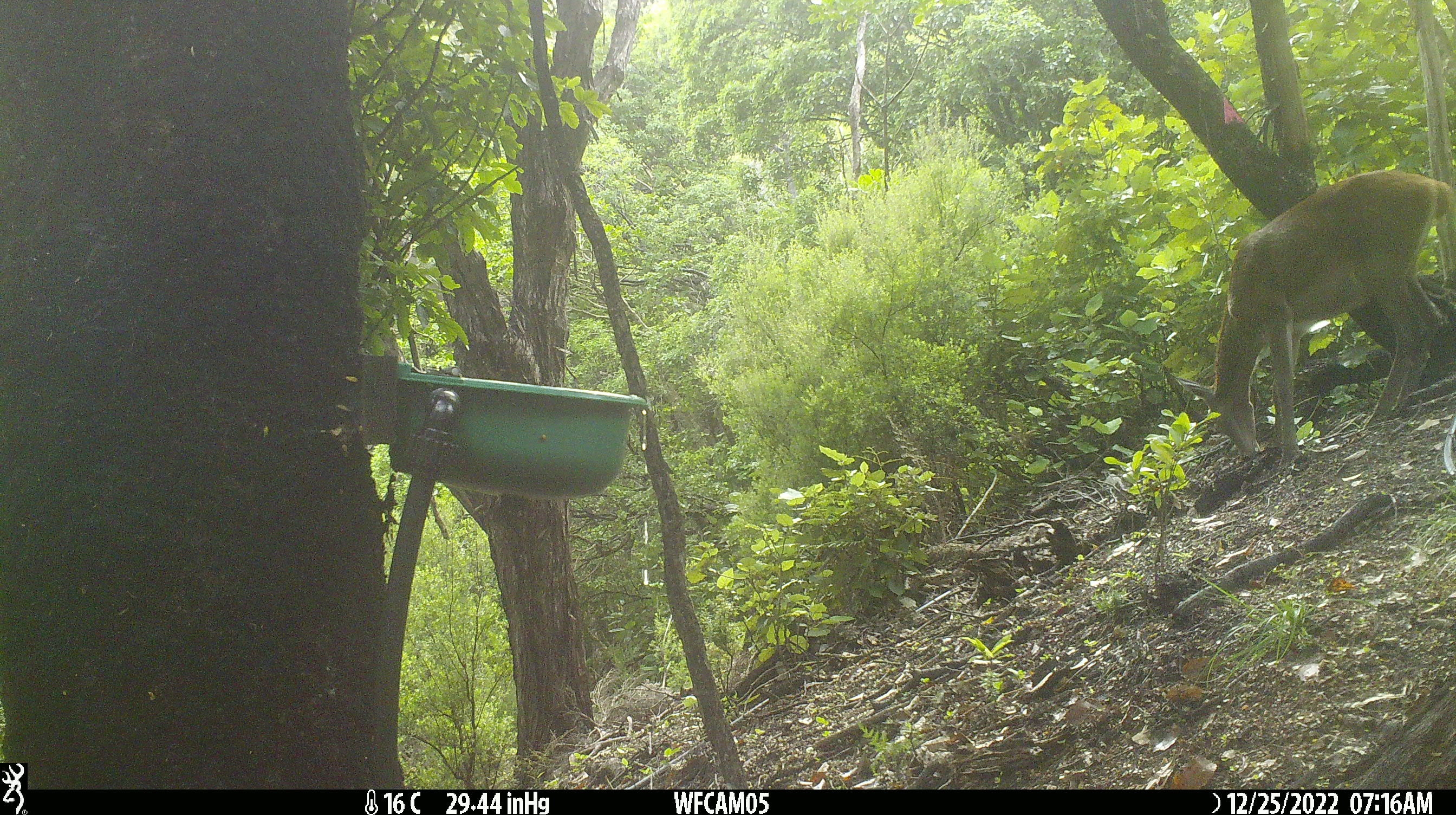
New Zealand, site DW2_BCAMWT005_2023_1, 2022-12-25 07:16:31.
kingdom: Animalia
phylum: Chordata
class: Mammalia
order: Artiodactyla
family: Cervidae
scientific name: Cervidae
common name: deer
Deer (Cervidae).